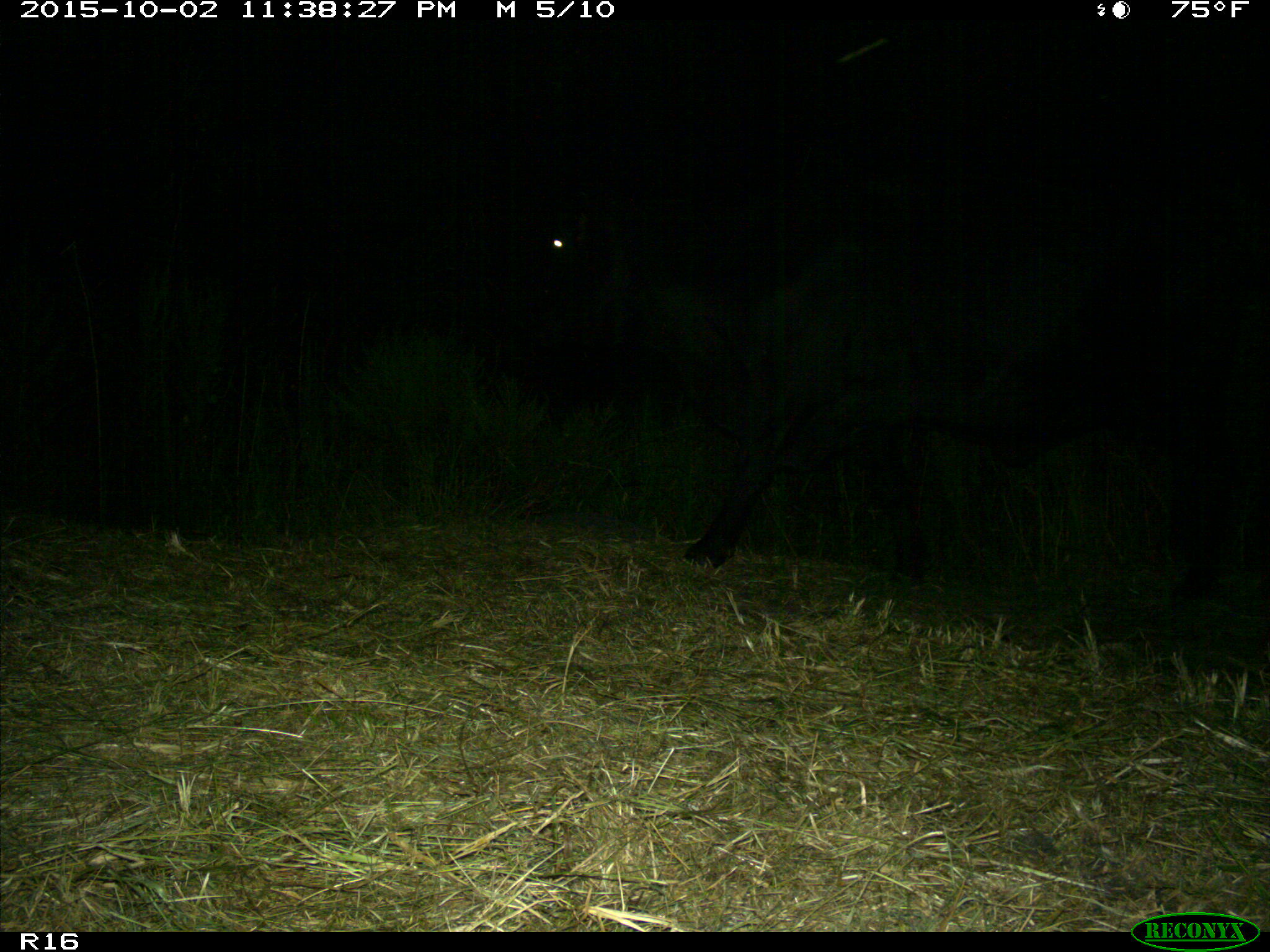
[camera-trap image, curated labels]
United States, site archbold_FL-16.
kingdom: Animalia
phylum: Chordata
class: Mammalia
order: Artiodactyla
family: Bovidae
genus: Bos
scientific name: Bos taurus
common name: domestic cow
Bos taurus (domestic cow).